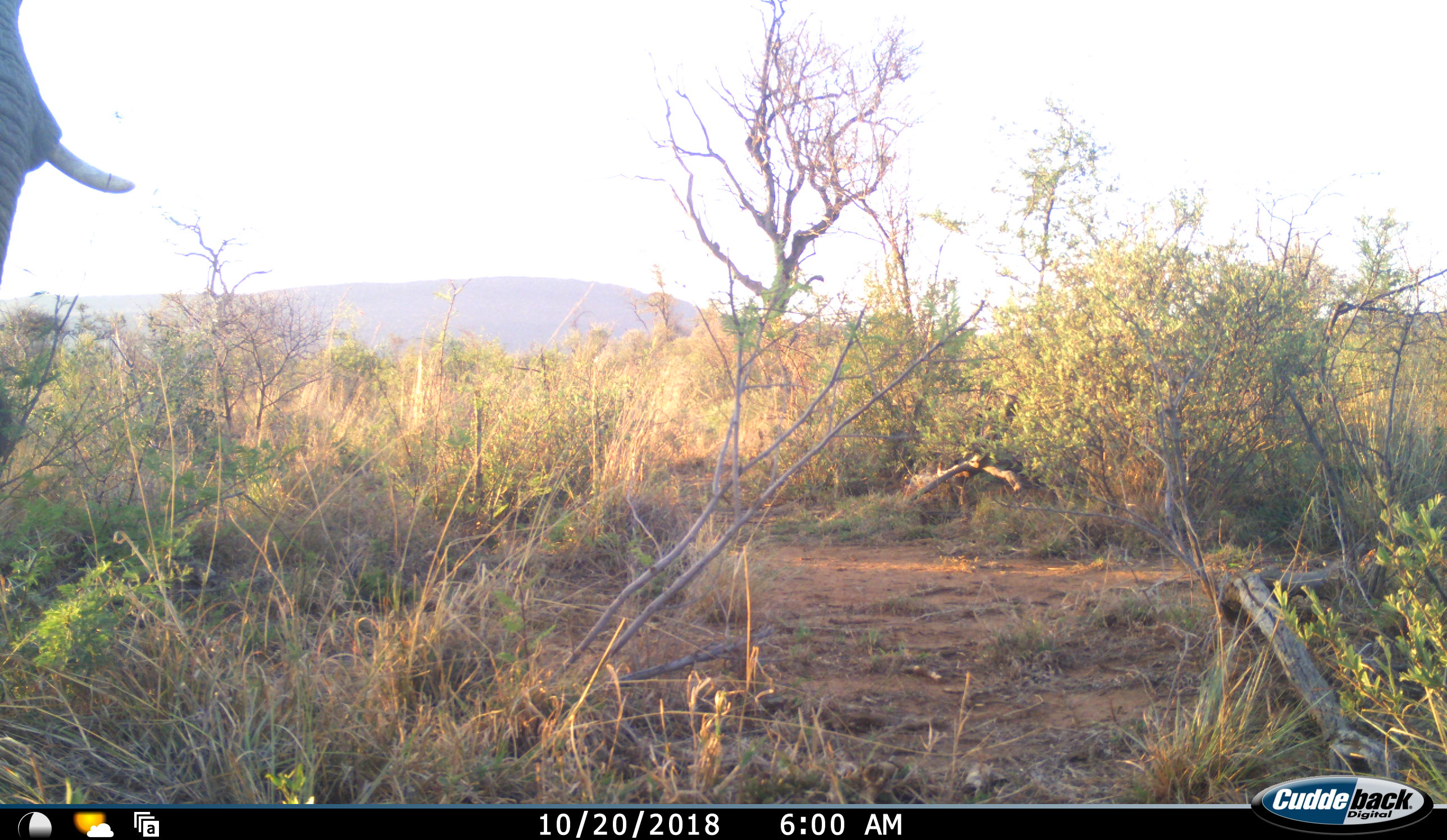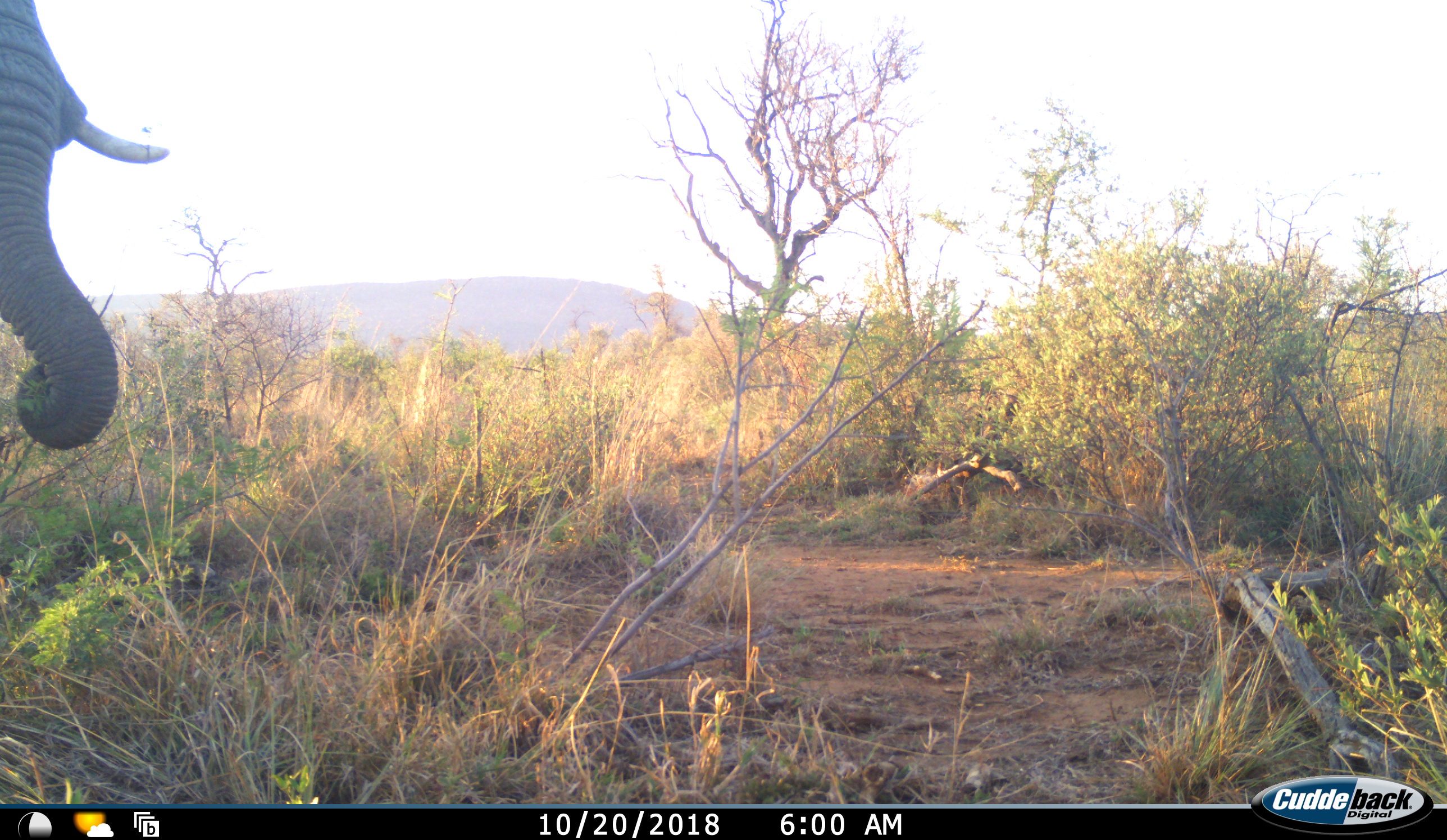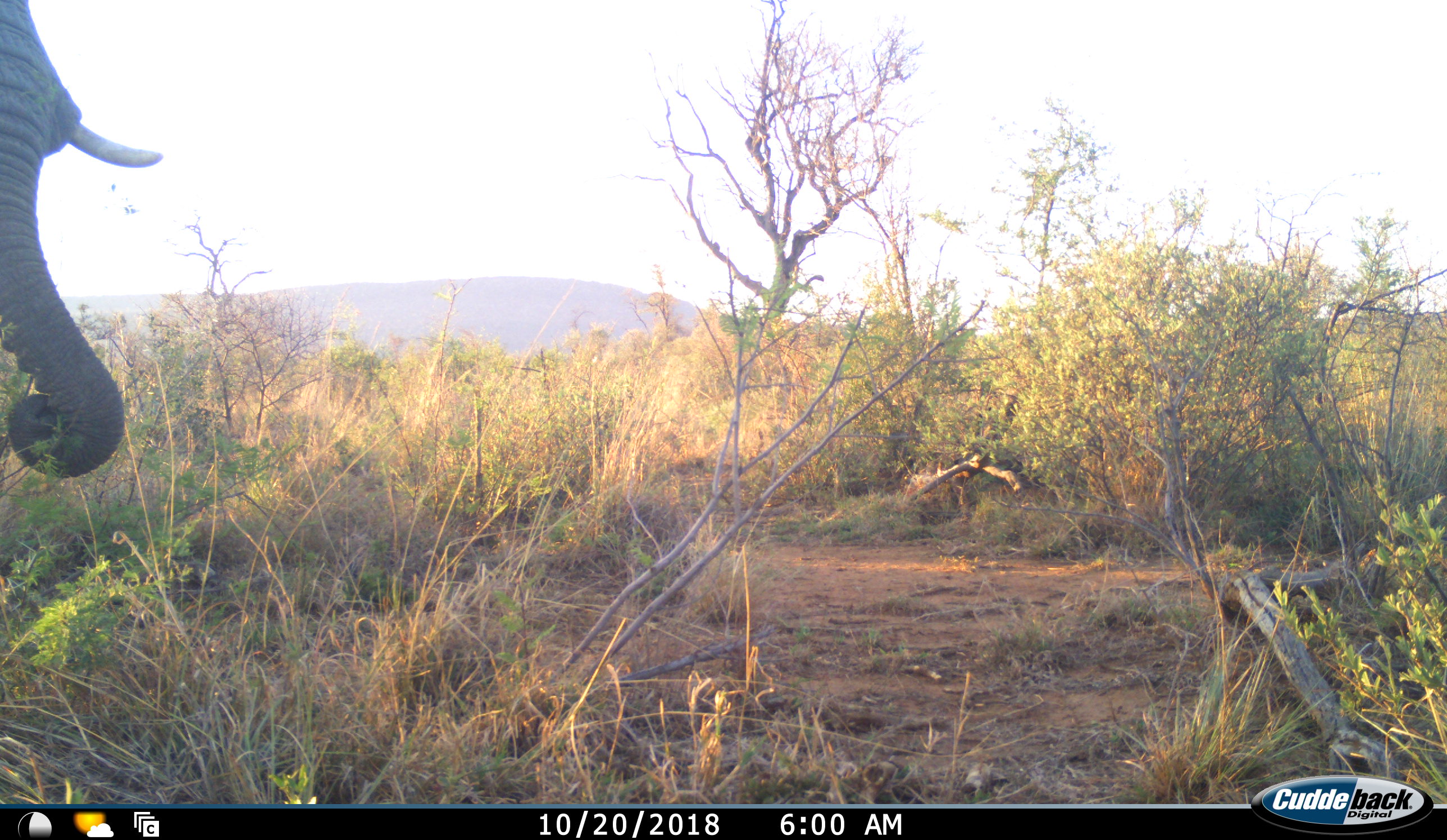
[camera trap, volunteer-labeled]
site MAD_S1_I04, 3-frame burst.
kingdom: Animalia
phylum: Chordata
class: Mammalia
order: Proboscidea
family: Elephantidae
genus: Loxodonta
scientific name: Loxodonta africana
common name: african bush elephant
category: elephant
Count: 1.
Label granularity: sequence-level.